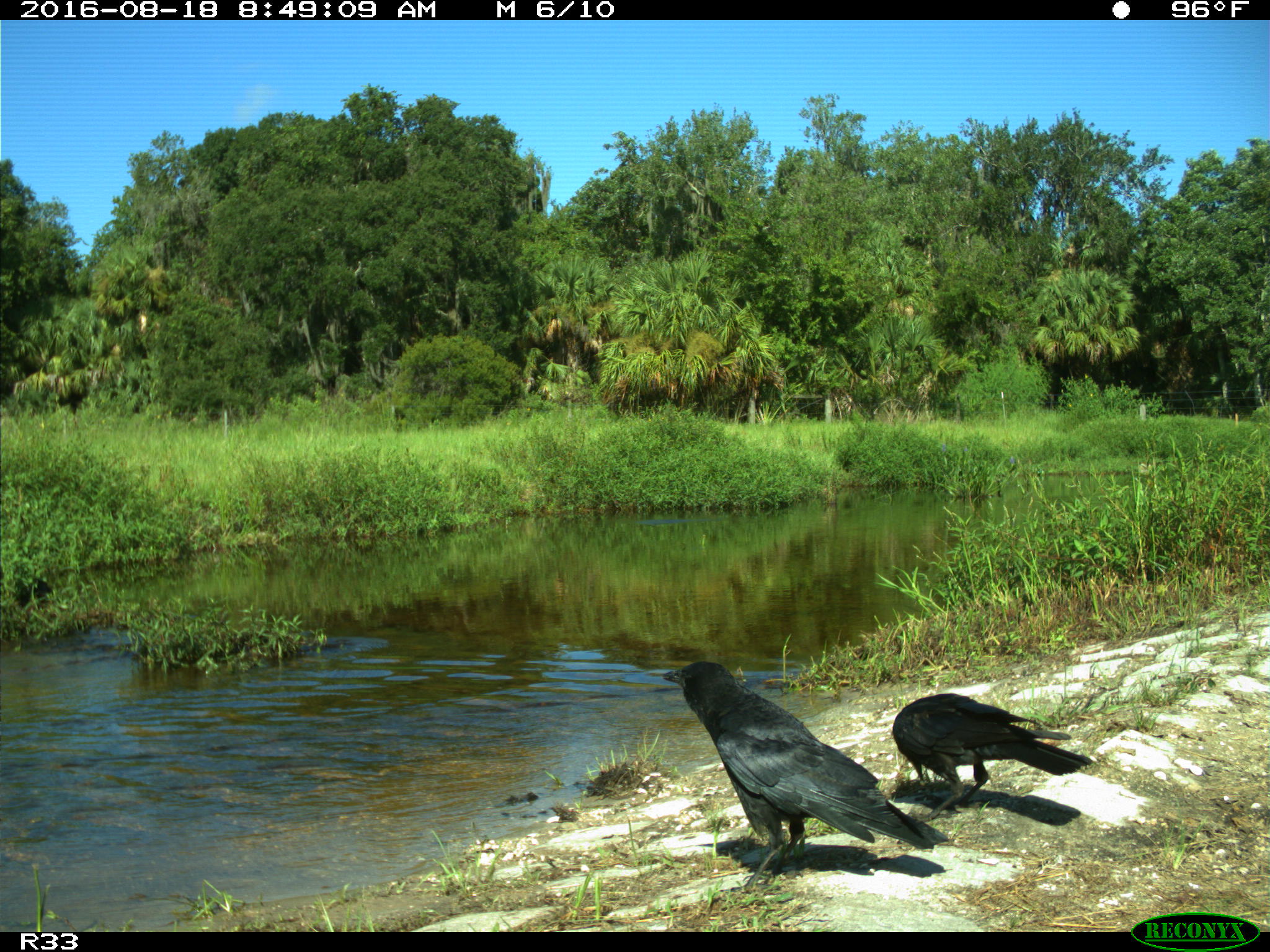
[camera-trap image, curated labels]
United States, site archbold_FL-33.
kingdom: Animalia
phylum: Chordata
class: Aves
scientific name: Aves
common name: birds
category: unidentified bird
Unidentified bird (birds) (Aves).